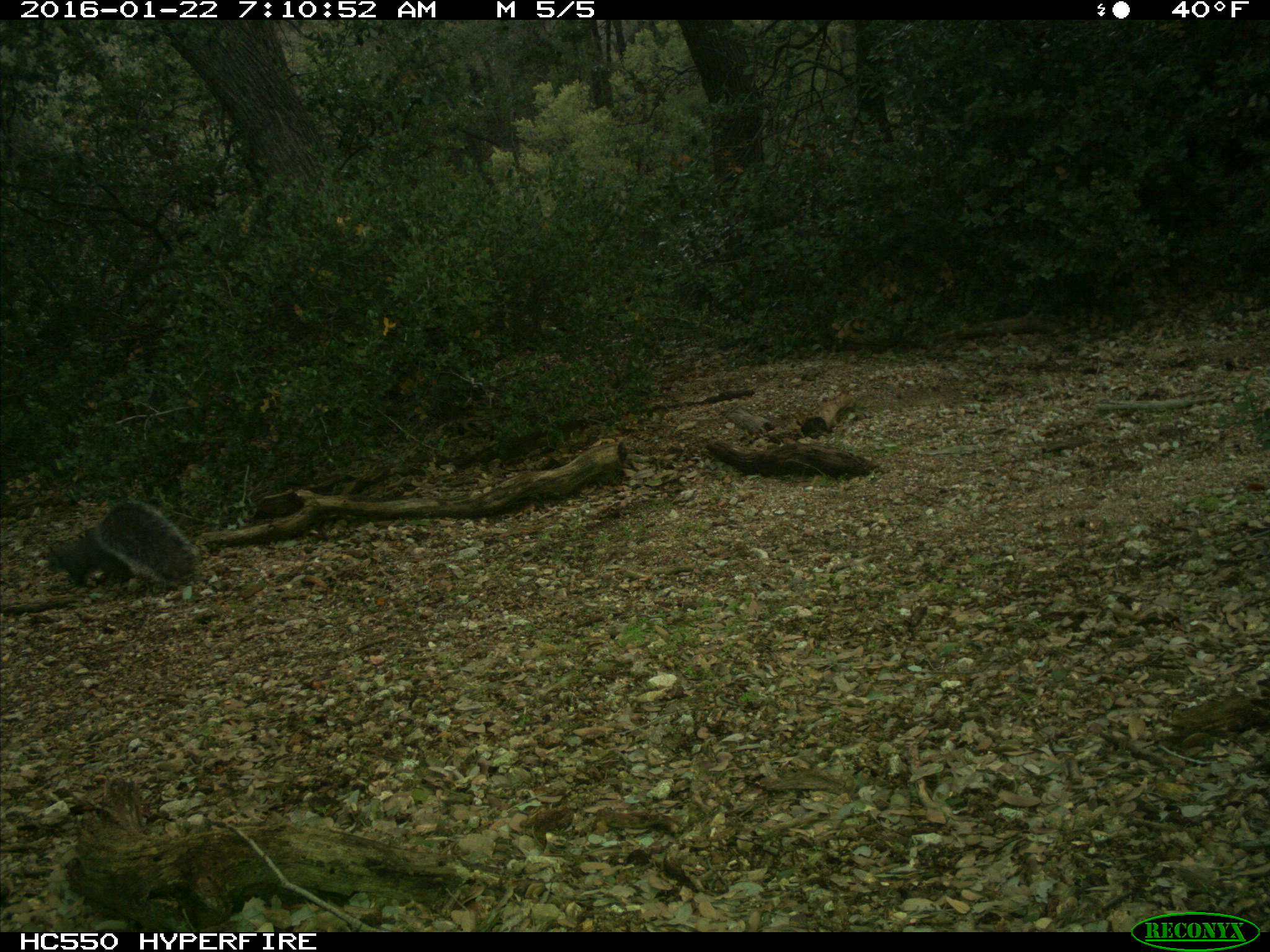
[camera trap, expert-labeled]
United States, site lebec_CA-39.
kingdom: Animalia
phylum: Chordata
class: Mammalia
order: Rodentia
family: Sciuridae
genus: Sciurus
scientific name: Sciurus carolinensis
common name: eastern gray squirrel